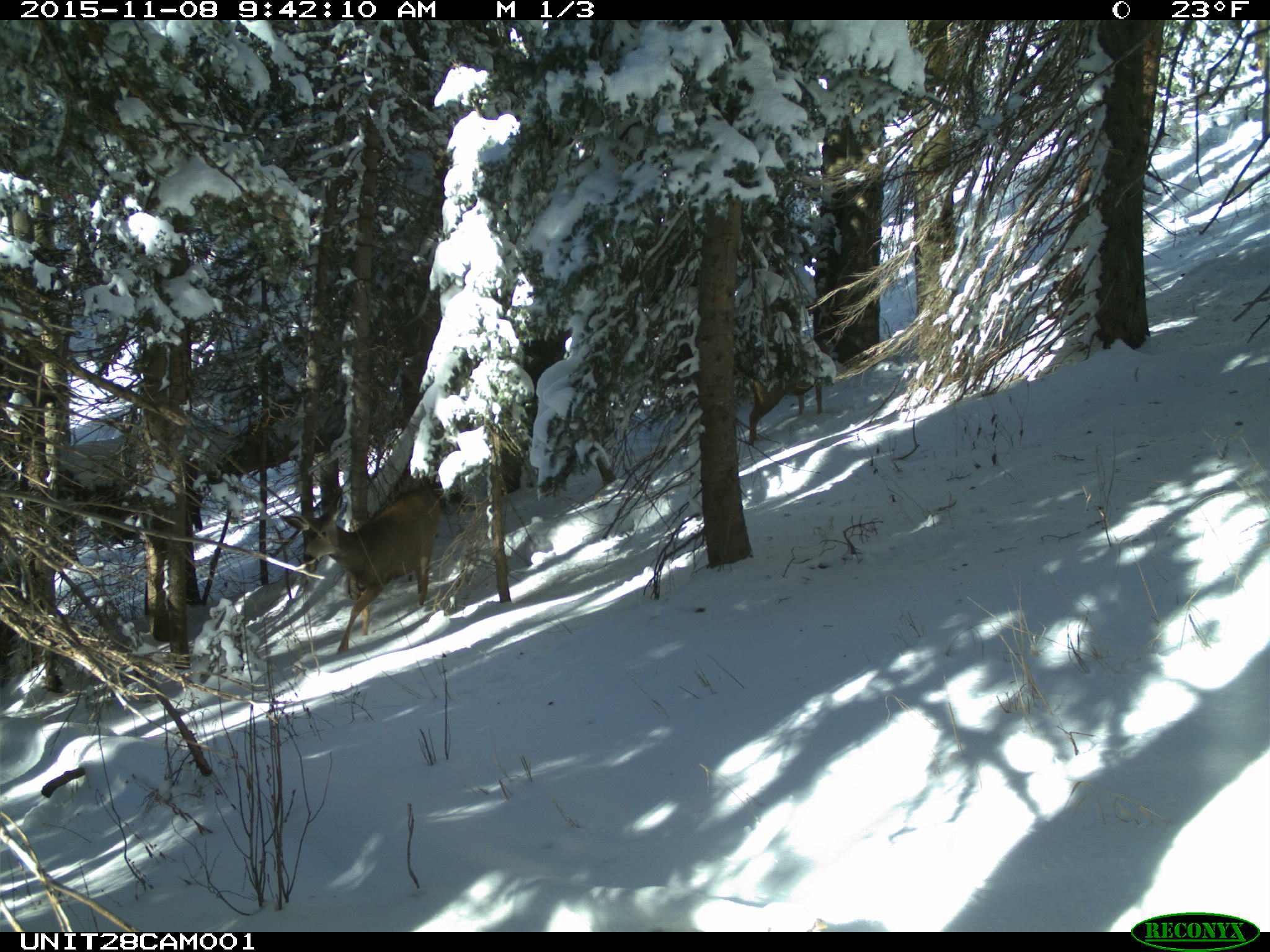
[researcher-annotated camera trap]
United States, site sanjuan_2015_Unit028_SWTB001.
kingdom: Animalia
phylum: Chordata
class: Mammalia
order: Artiodactyla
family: Cervidae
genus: Odocoileus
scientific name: Odocoileus hemionus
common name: mule deer